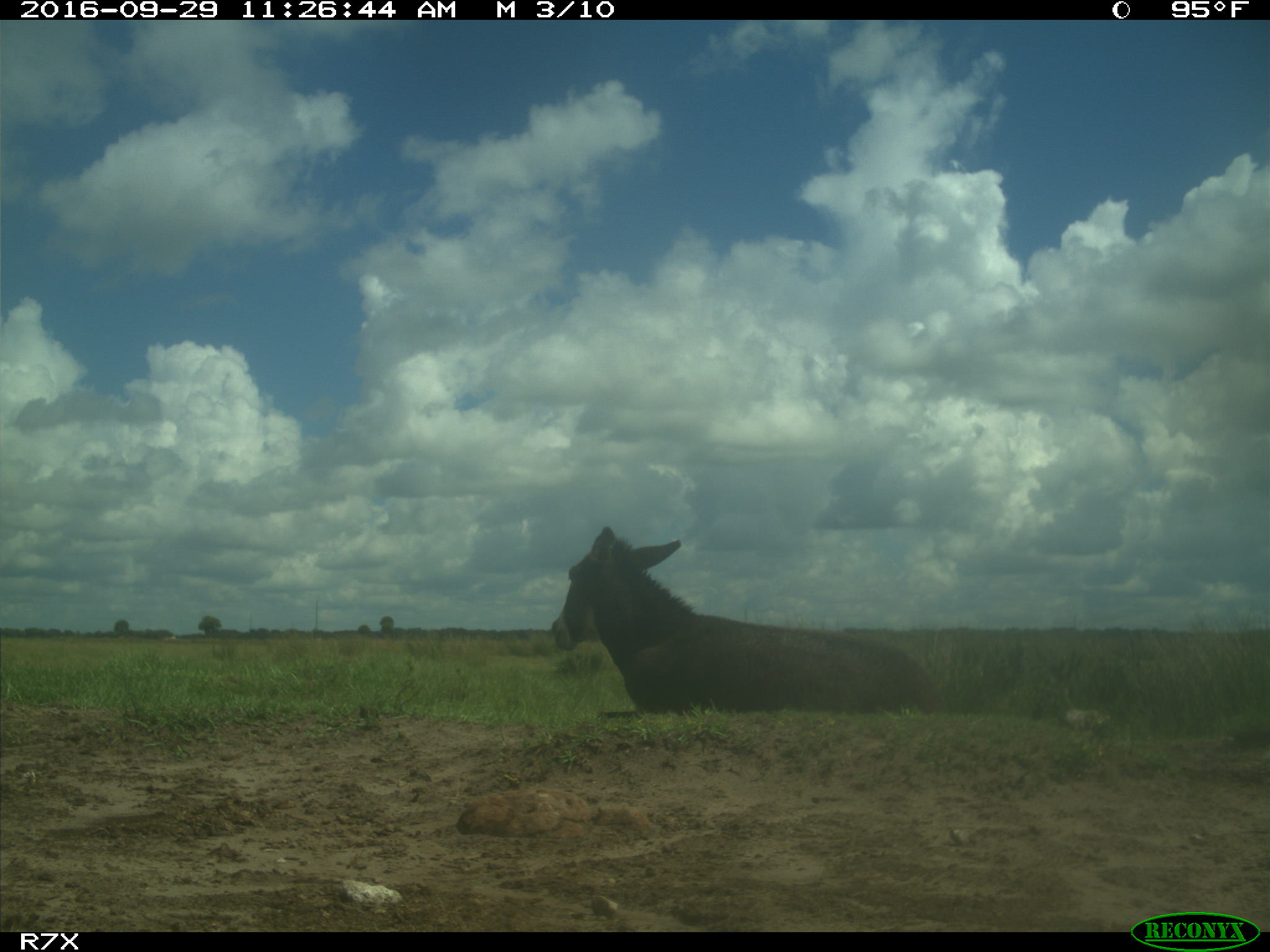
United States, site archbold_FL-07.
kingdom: Animalia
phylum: Chordata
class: Mammalia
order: Perissodactyla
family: Equidae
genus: Equus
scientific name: Equus africanus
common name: african wild ass